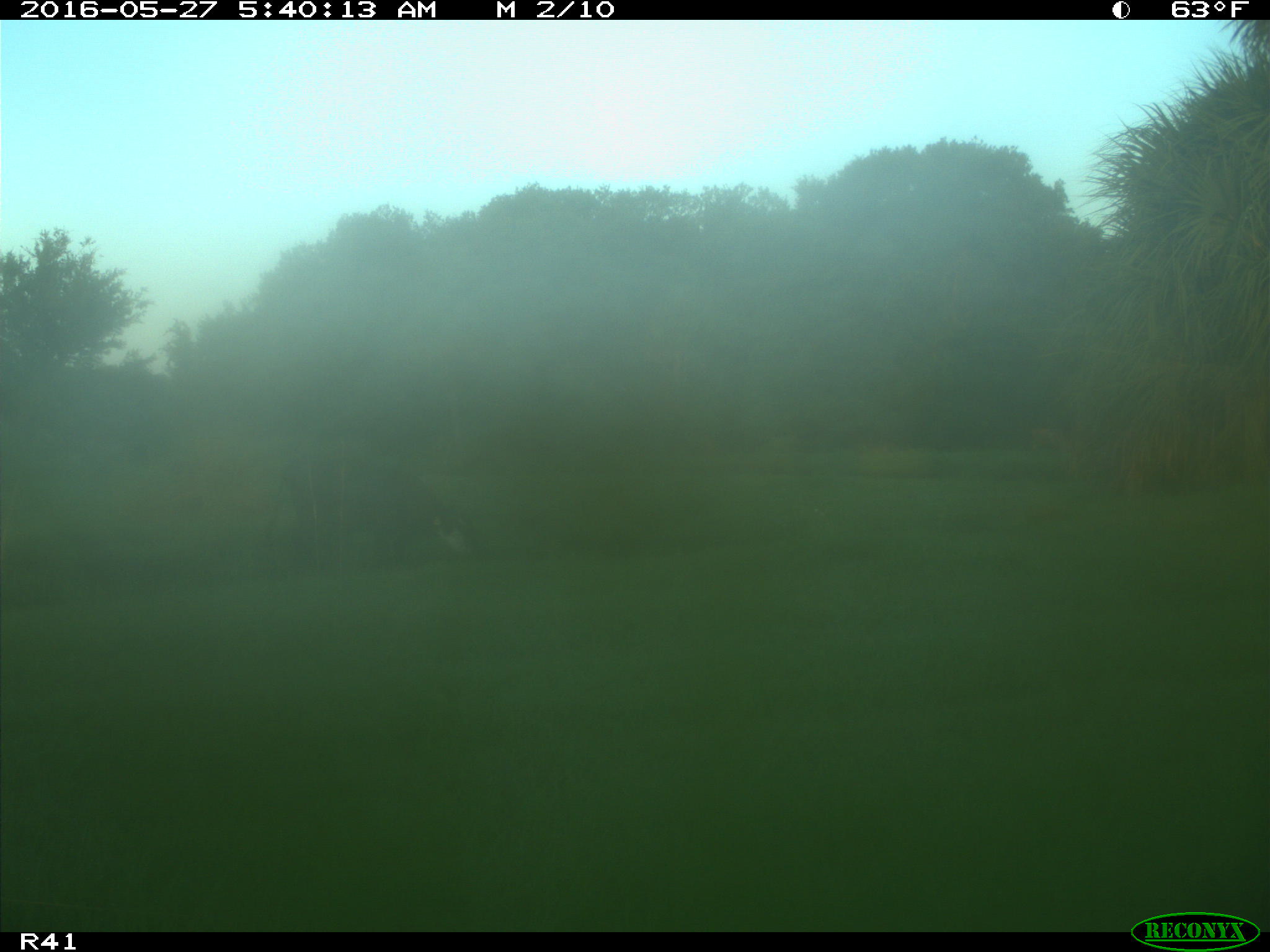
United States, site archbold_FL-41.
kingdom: Animalia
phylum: Chordata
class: Mammalia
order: Artiodactyla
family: Bovidae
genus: Bos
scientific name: Bos taurus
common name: domestic cow